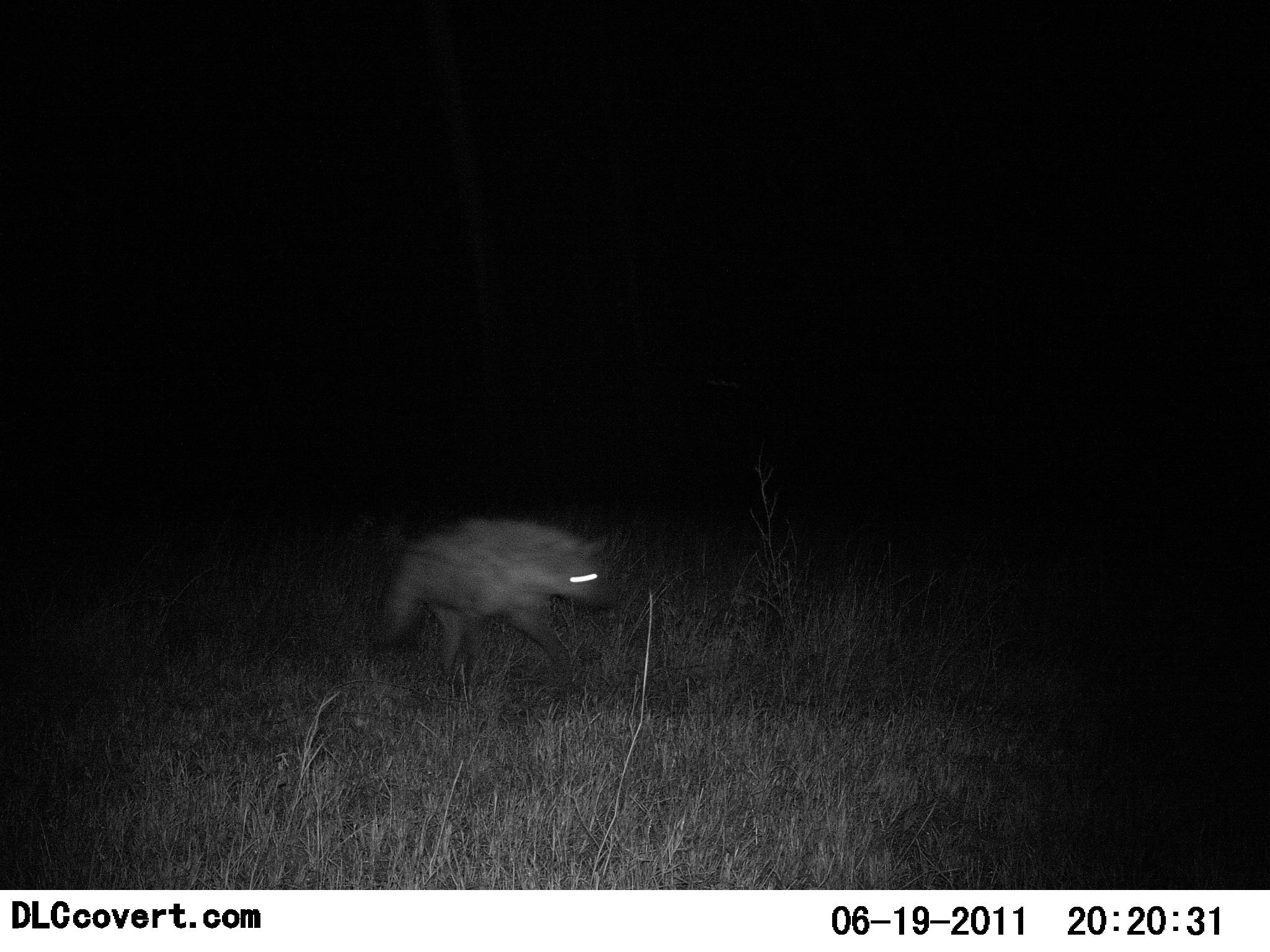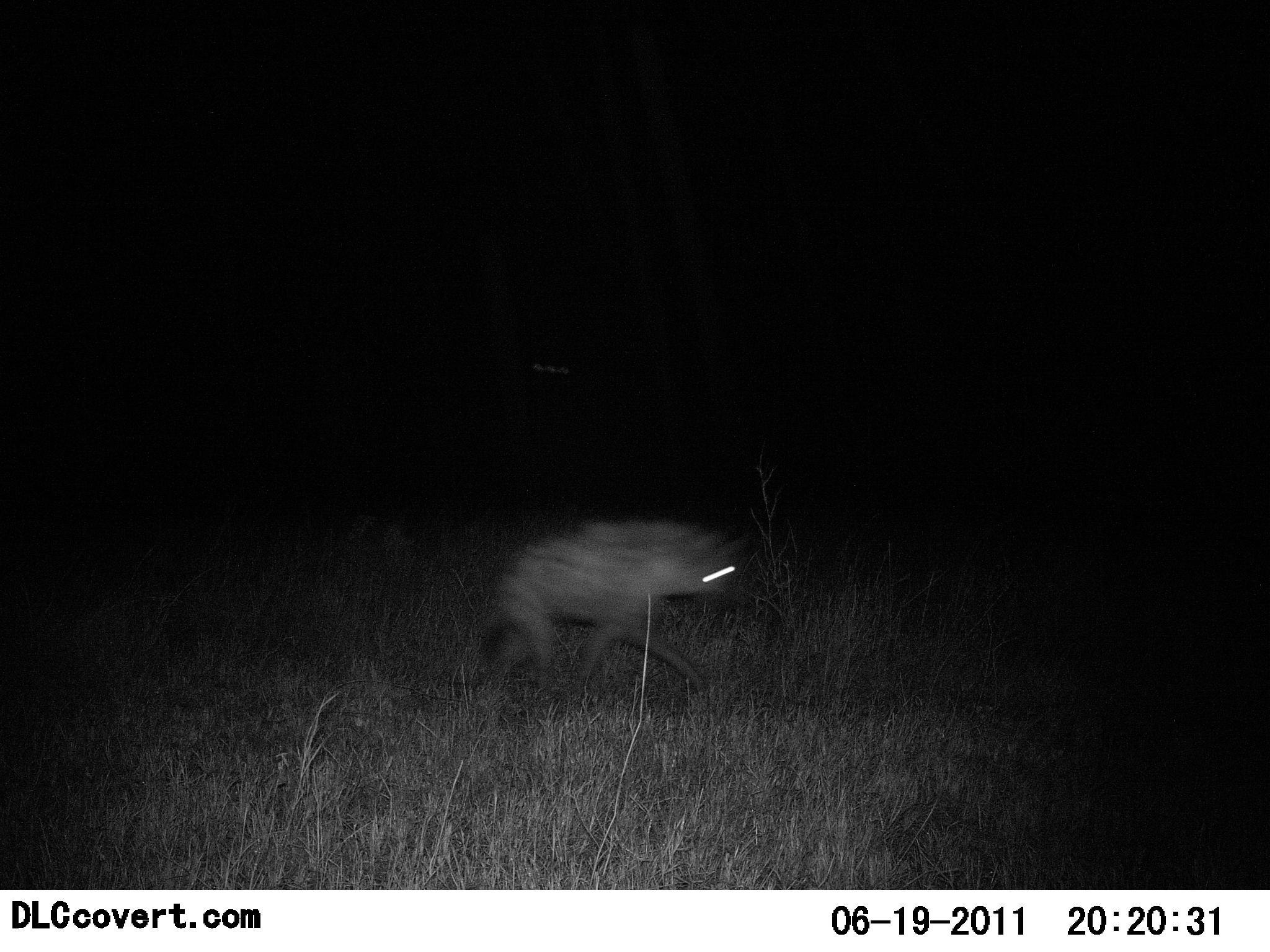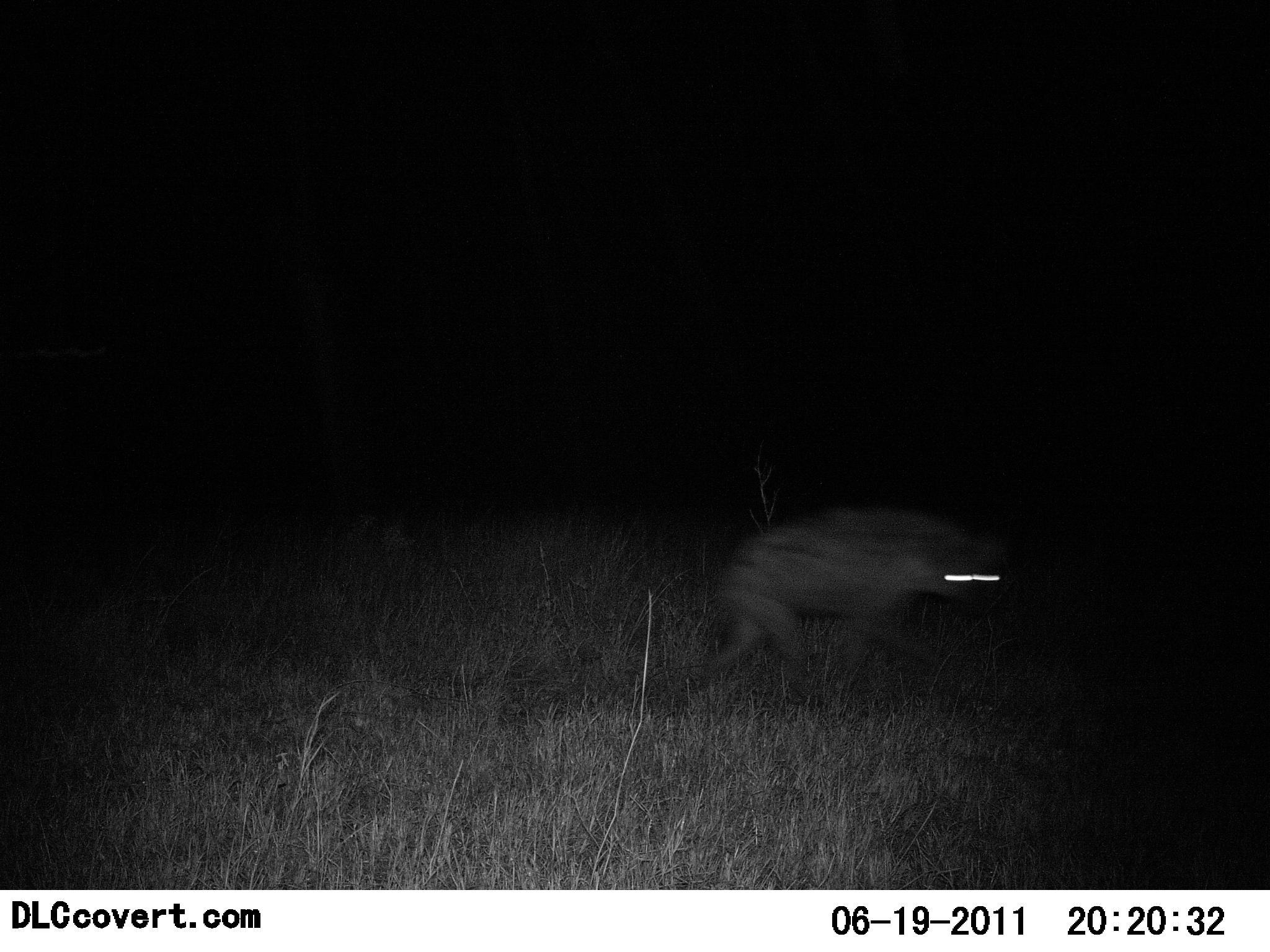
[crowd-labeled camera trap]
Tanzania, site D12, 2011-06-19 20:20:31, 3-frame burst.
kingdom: Animalia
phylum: Chordata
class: Mammalia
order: Carnivora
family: Hyaenidae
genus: Crocuta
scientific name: Crocuta crocuta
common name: spotted hyena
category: hyenaspotted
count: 1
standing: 9%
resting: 0%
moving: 100%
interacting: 0%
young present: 0%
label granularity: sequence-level